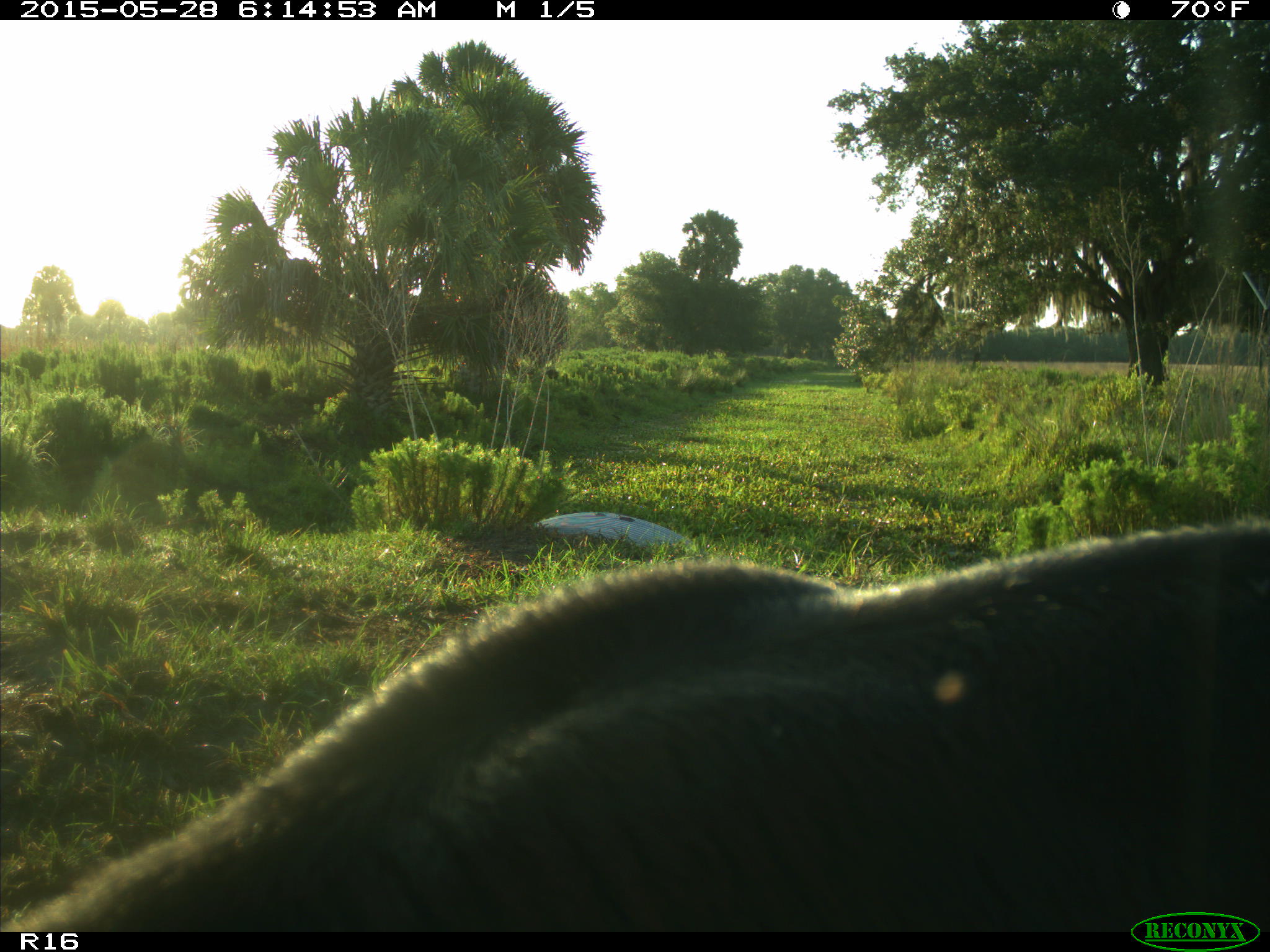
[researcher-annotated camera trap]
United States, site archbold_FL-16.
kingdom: Animalia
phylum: Chordata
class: Mammalia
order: Artiodactyla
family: Bovidae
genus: Bos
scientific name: Bos taurus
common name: domestic cow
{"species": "Bos taurus (domestic cow)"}